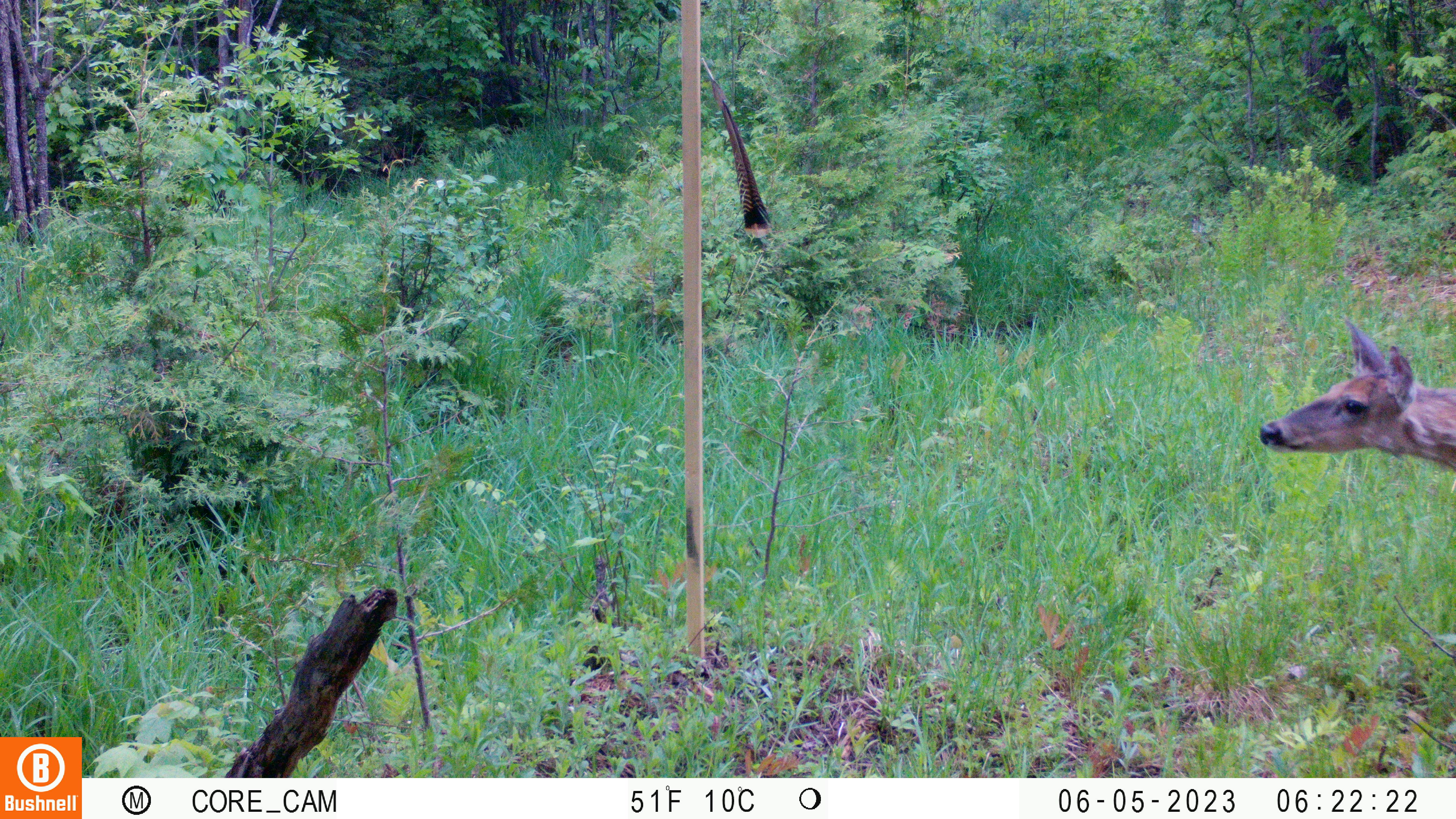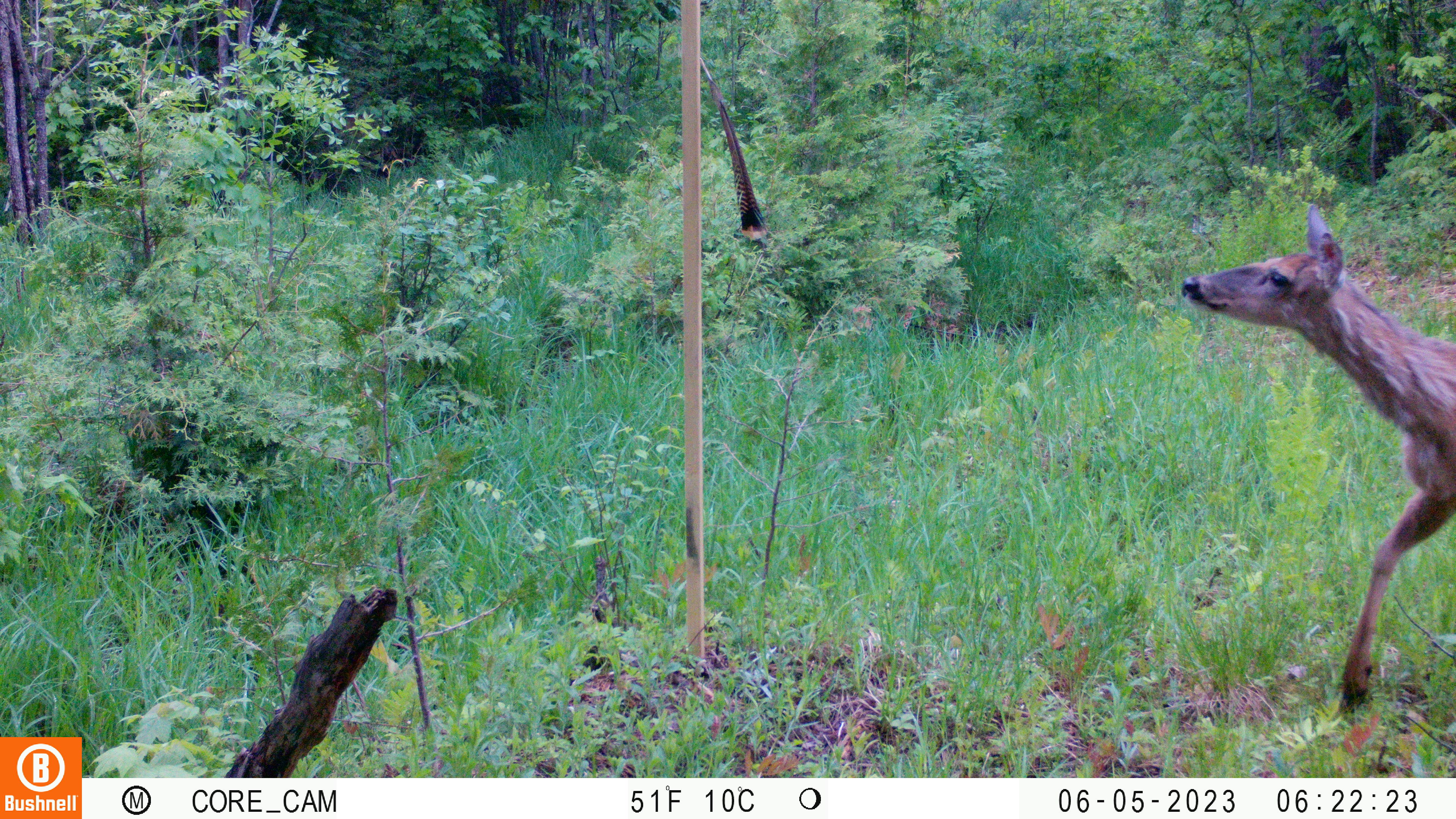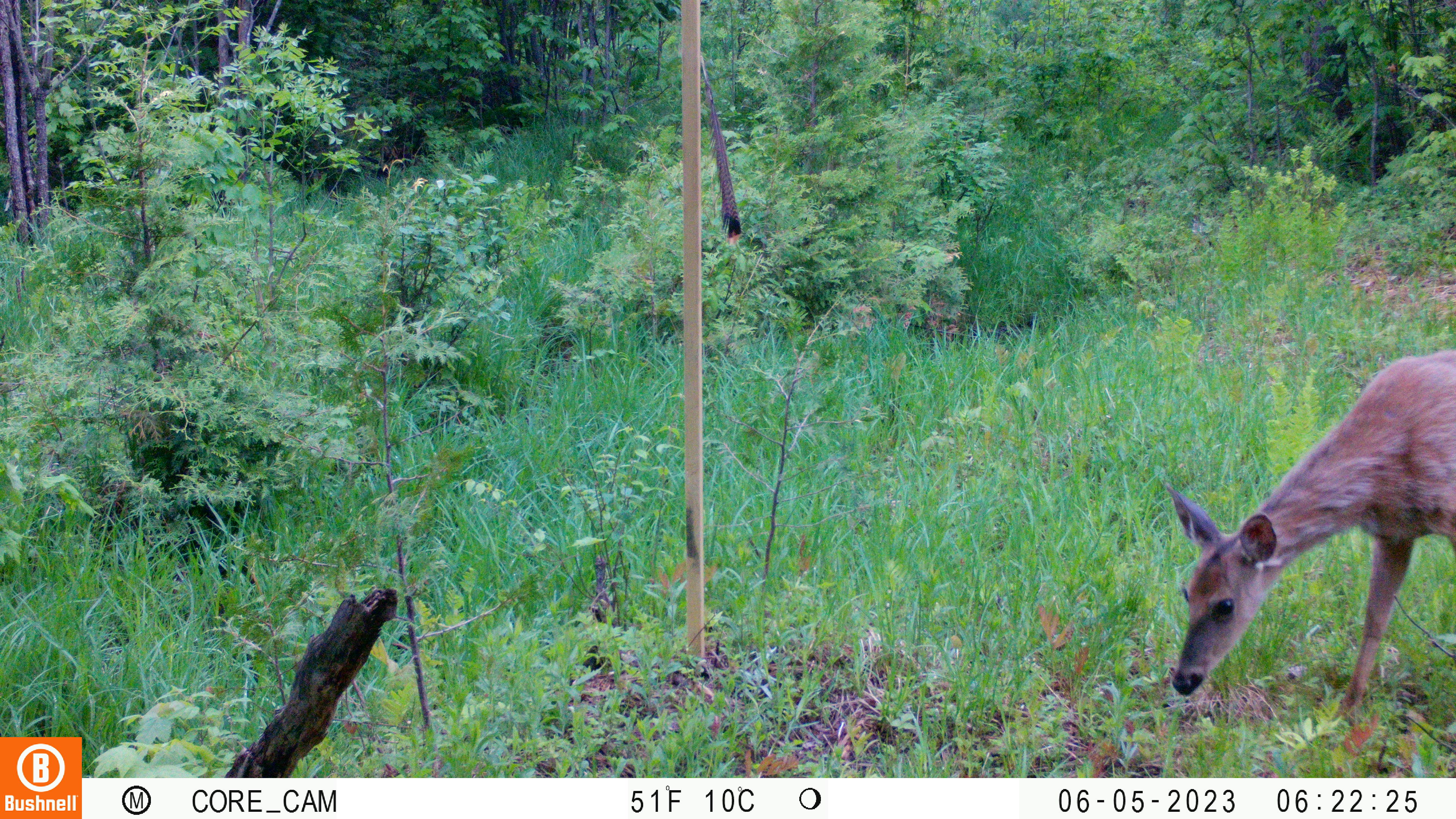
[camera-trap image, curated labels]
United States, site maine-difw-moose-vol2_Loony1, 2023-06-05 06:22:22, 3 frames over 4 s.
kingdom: Animalia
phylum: Chordata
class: Mammalia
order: Artiodactyla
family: Cervidae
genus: Odocoileus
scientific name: Odocoileus virginianus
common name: white-tailed deer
White-tailed deer (Odocoileus virginianus).